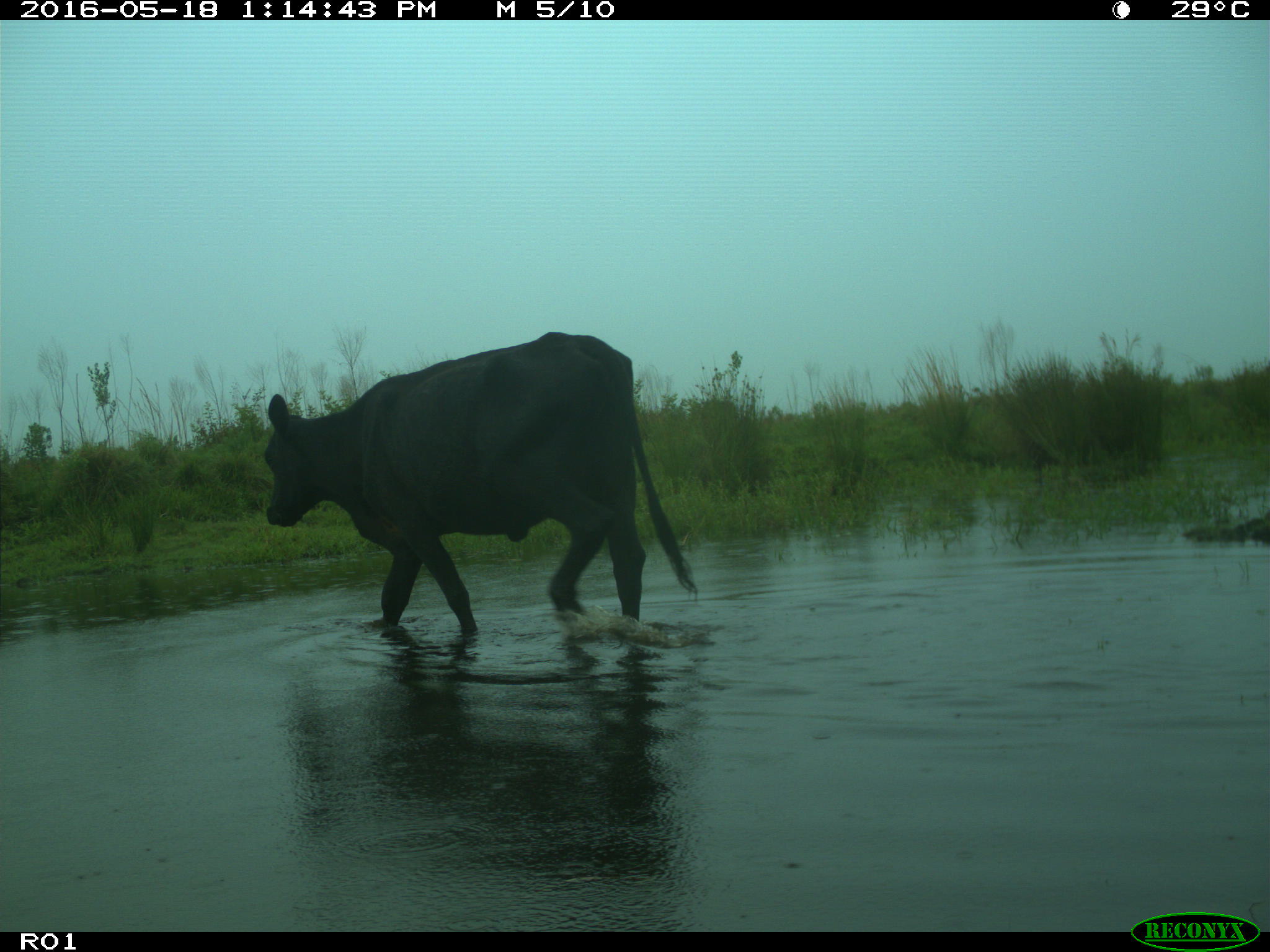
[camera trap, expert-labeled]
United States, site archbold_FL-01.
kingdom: Animalia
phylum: Chordata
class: Mammalia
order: Artiodactyla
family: Bovidae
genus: Bos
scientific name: Bos taurus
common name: domestic cow